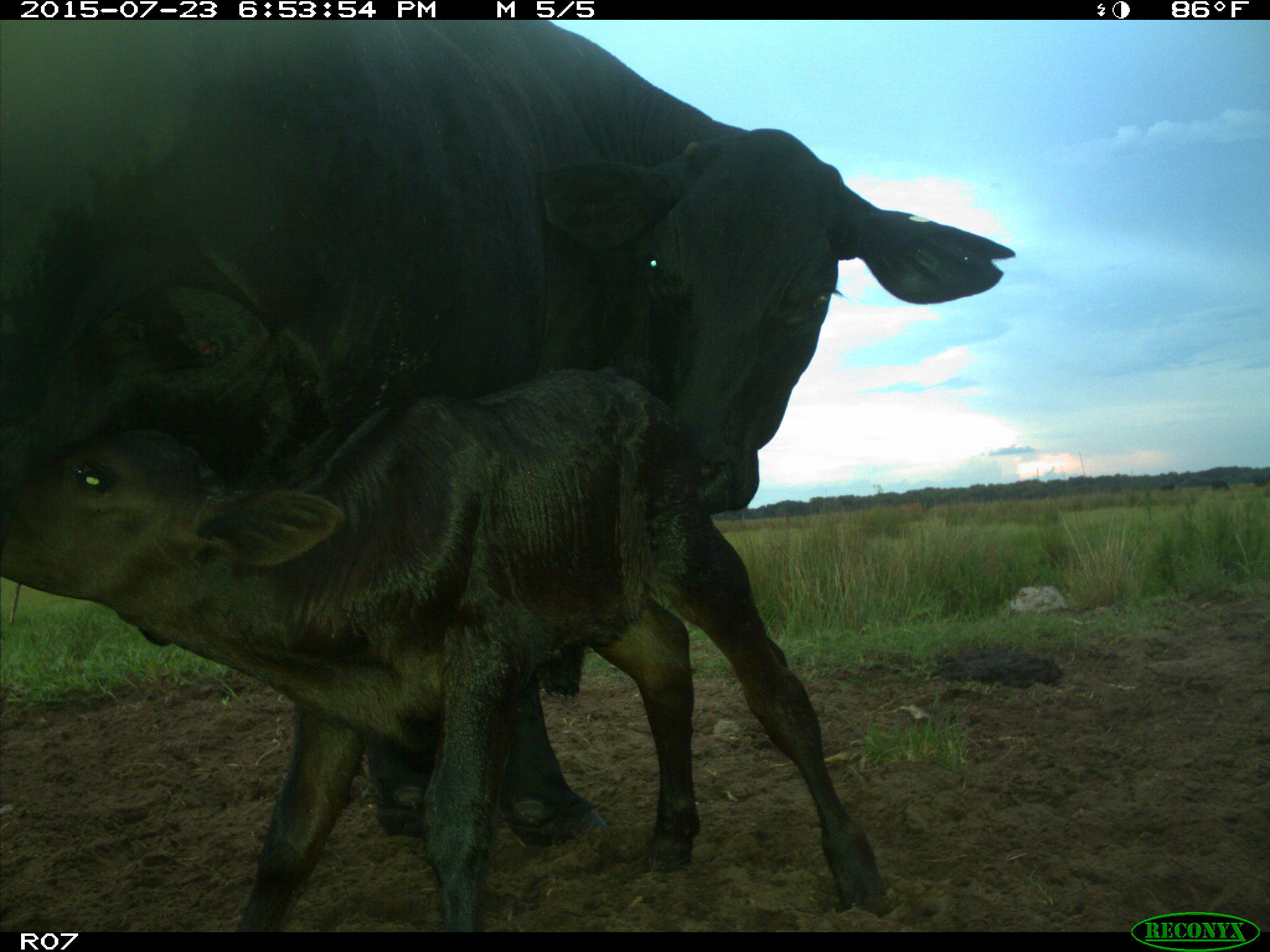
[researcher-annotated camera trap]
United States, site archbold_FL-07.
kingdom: Animalia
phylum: Chordata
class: Mammalia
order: Artiodactyla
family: Bovidae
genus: Bos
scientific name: Bos taurus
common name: domestic cow